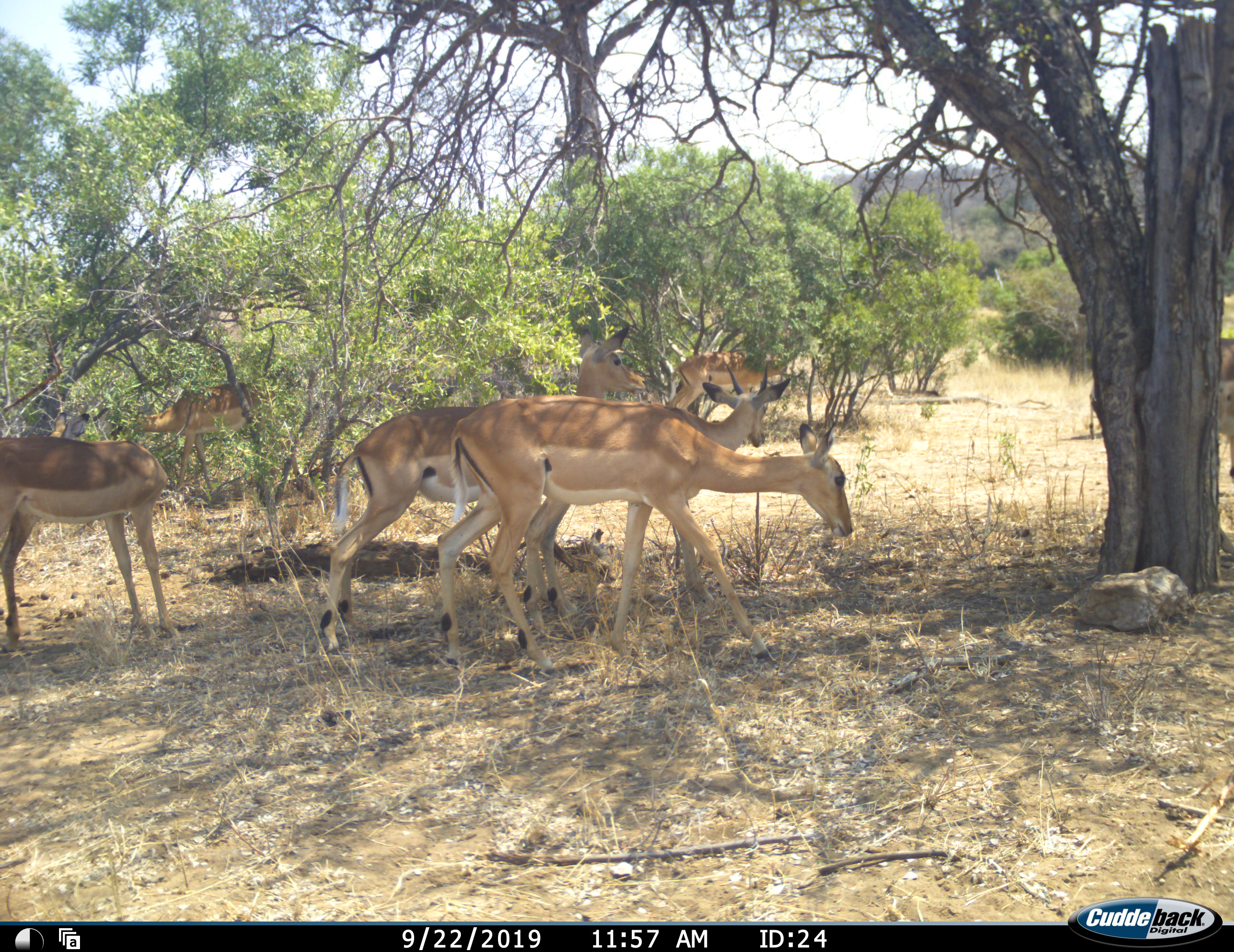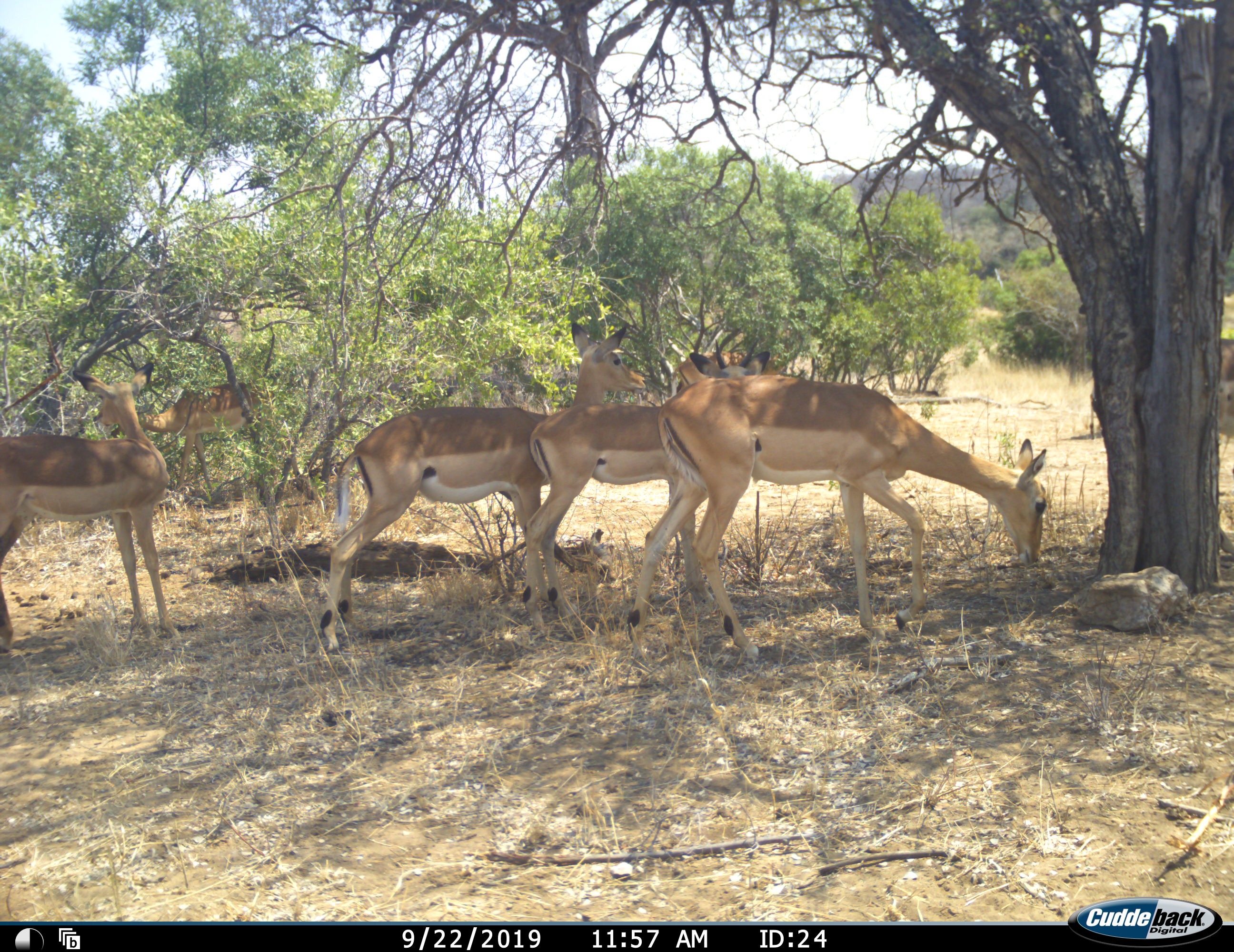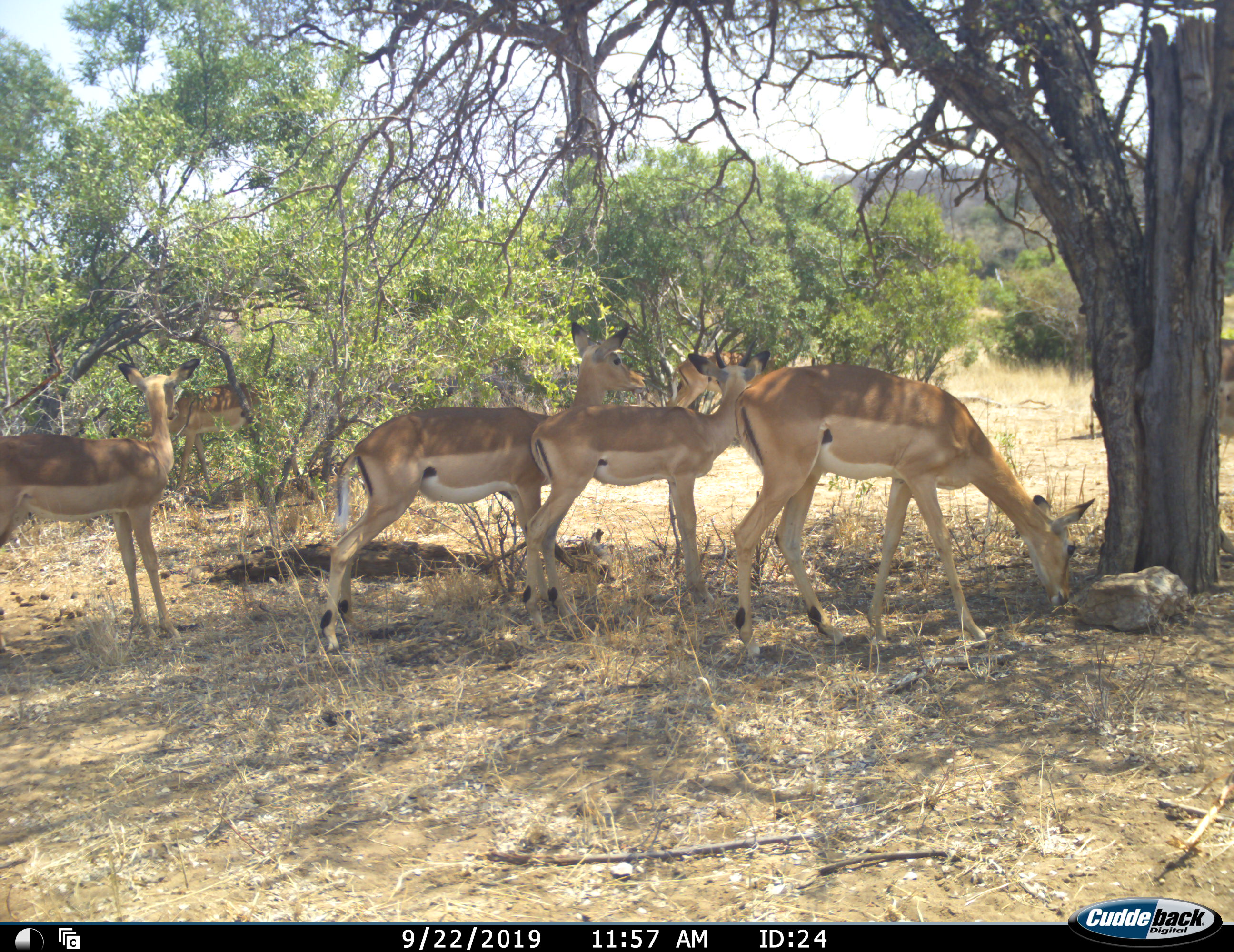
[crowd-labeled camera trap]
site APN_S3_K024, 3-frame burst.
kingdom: Animalia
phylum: Chordata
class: Mammalia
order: Artiodactyla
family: Bovidae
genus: Aepyceros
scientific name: Aepyceros melampus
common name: impala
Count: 7.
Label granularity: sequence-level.